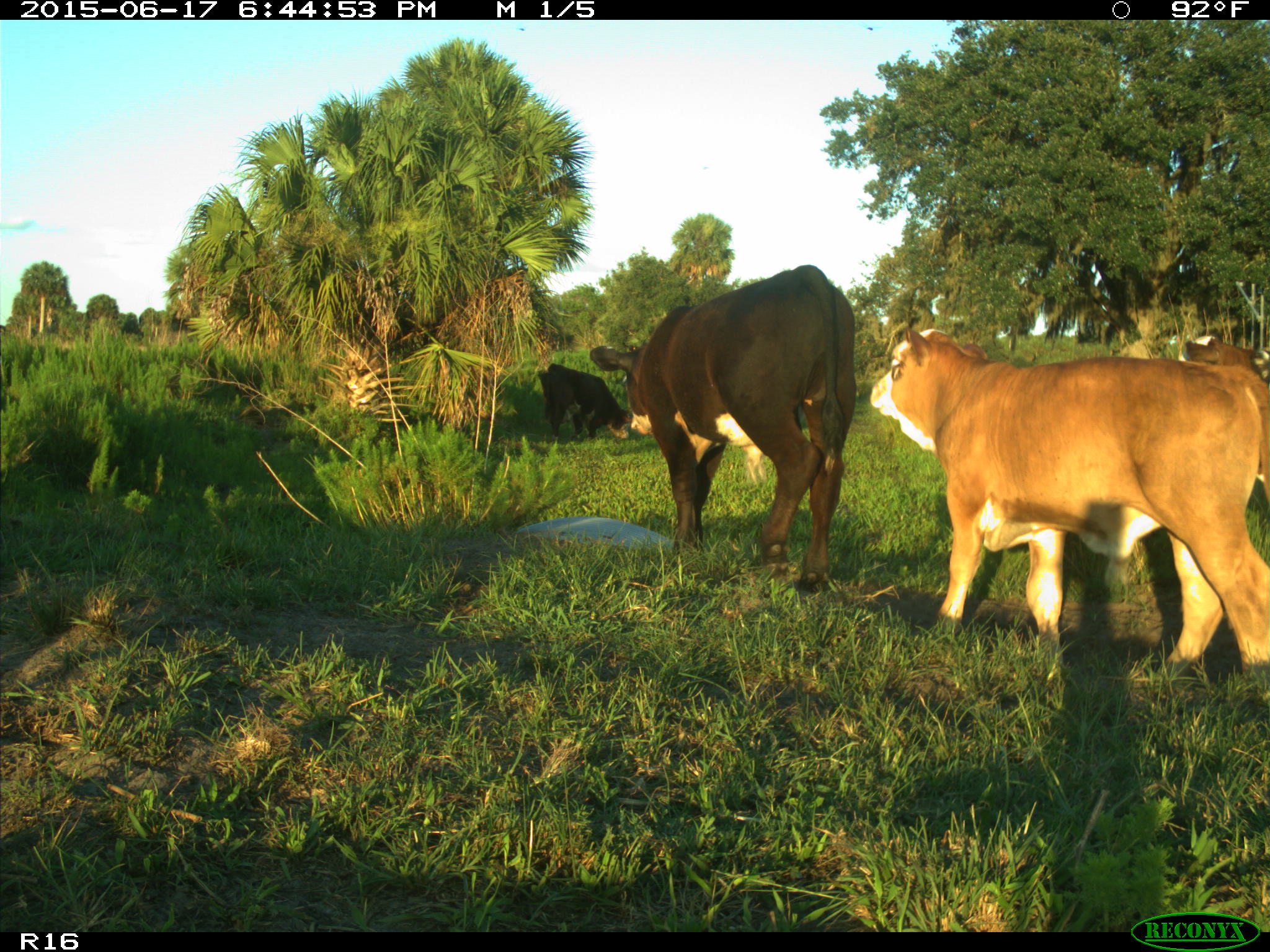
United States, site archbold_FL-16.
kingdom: Animalia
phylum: Chordata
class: Mammalia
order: Artiodactyla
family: Bovidae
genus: Bos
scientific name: Bos taurus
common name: domestic cow